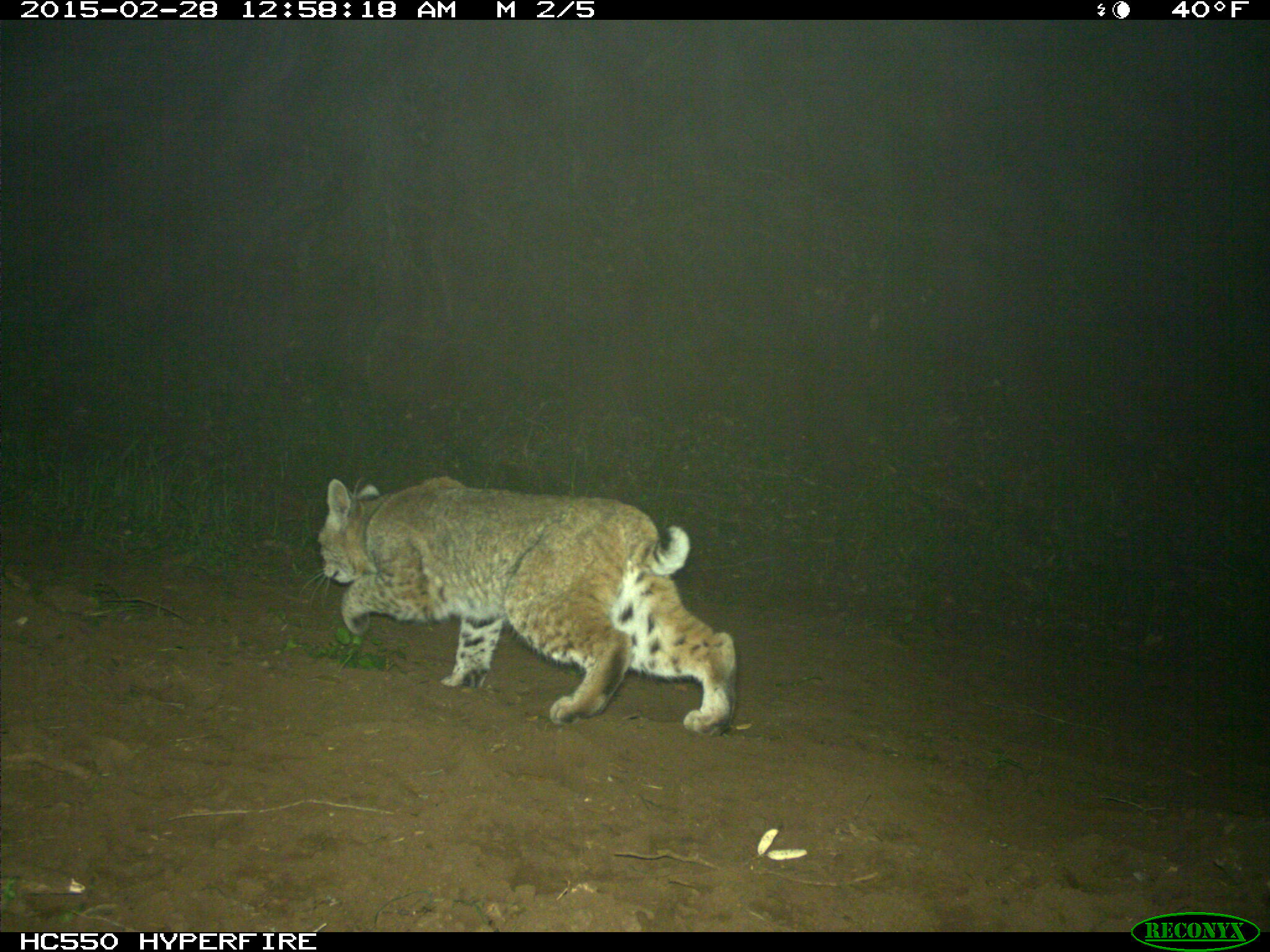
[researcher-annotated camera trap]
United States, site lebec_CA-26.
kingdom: Animalia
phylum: Chordata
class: Mammalia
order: Carnivora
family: Felidae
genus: Lynx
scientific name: Lynx rufus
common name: bobcat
Lynx rufus (bobcat).